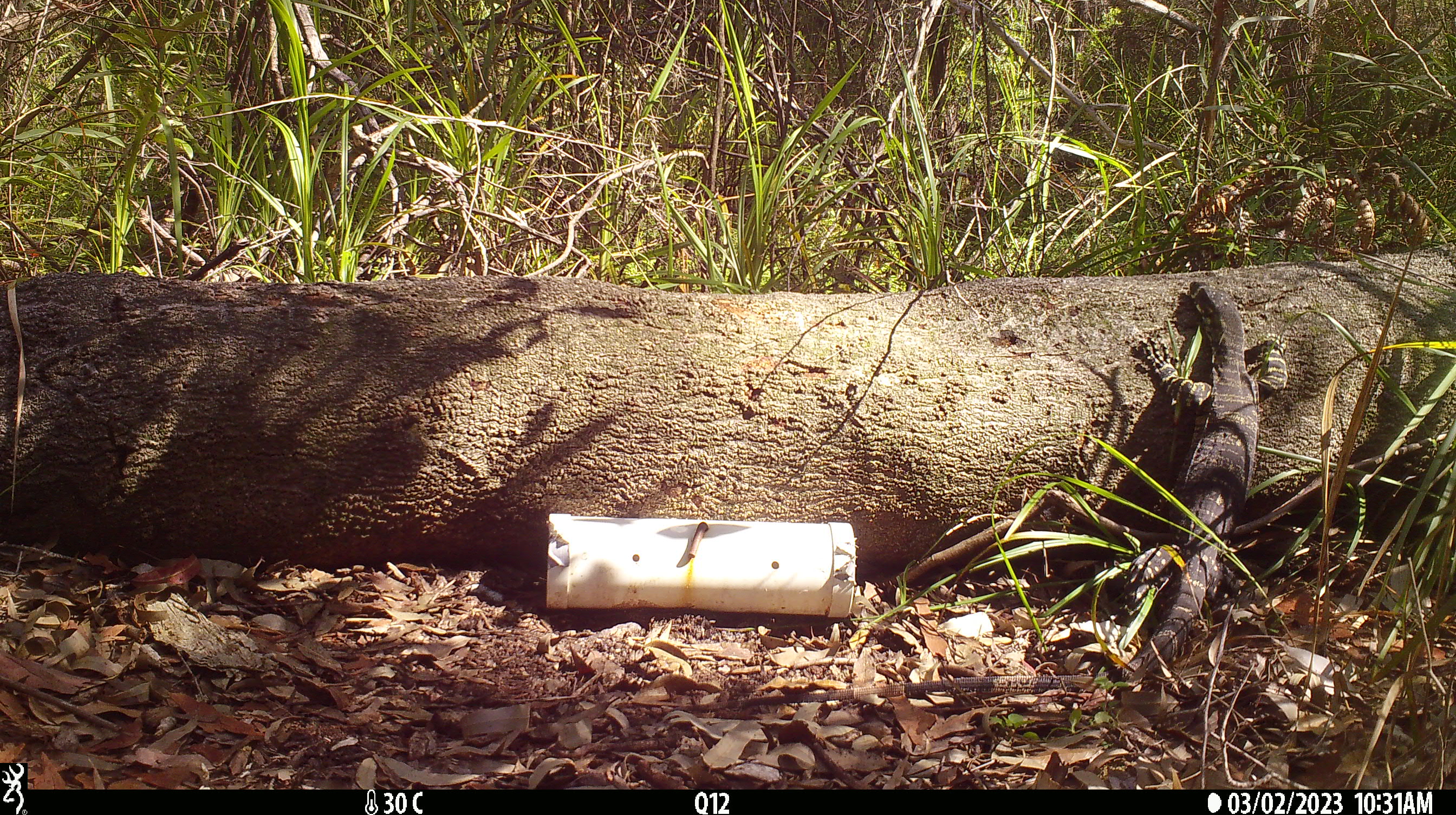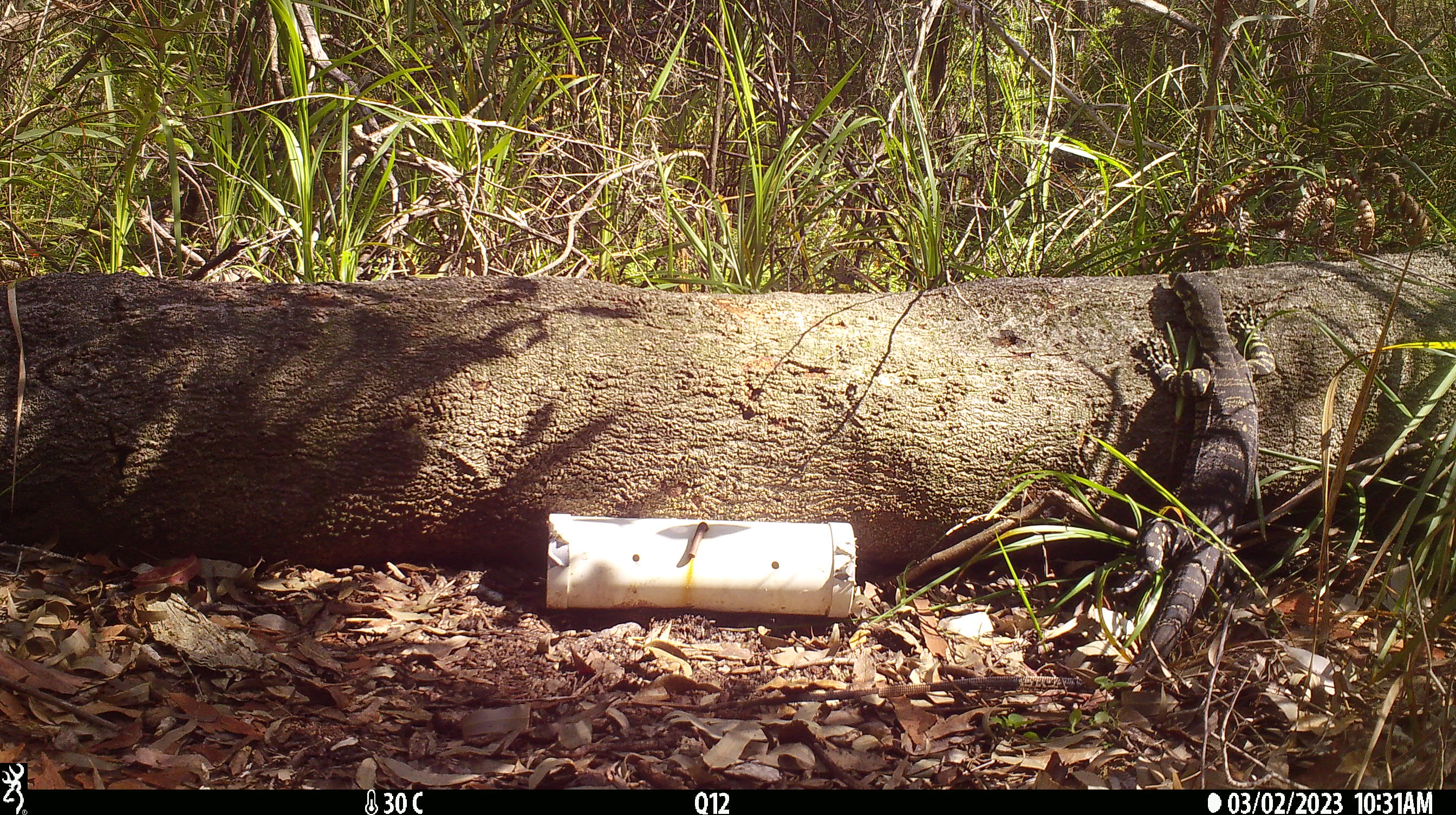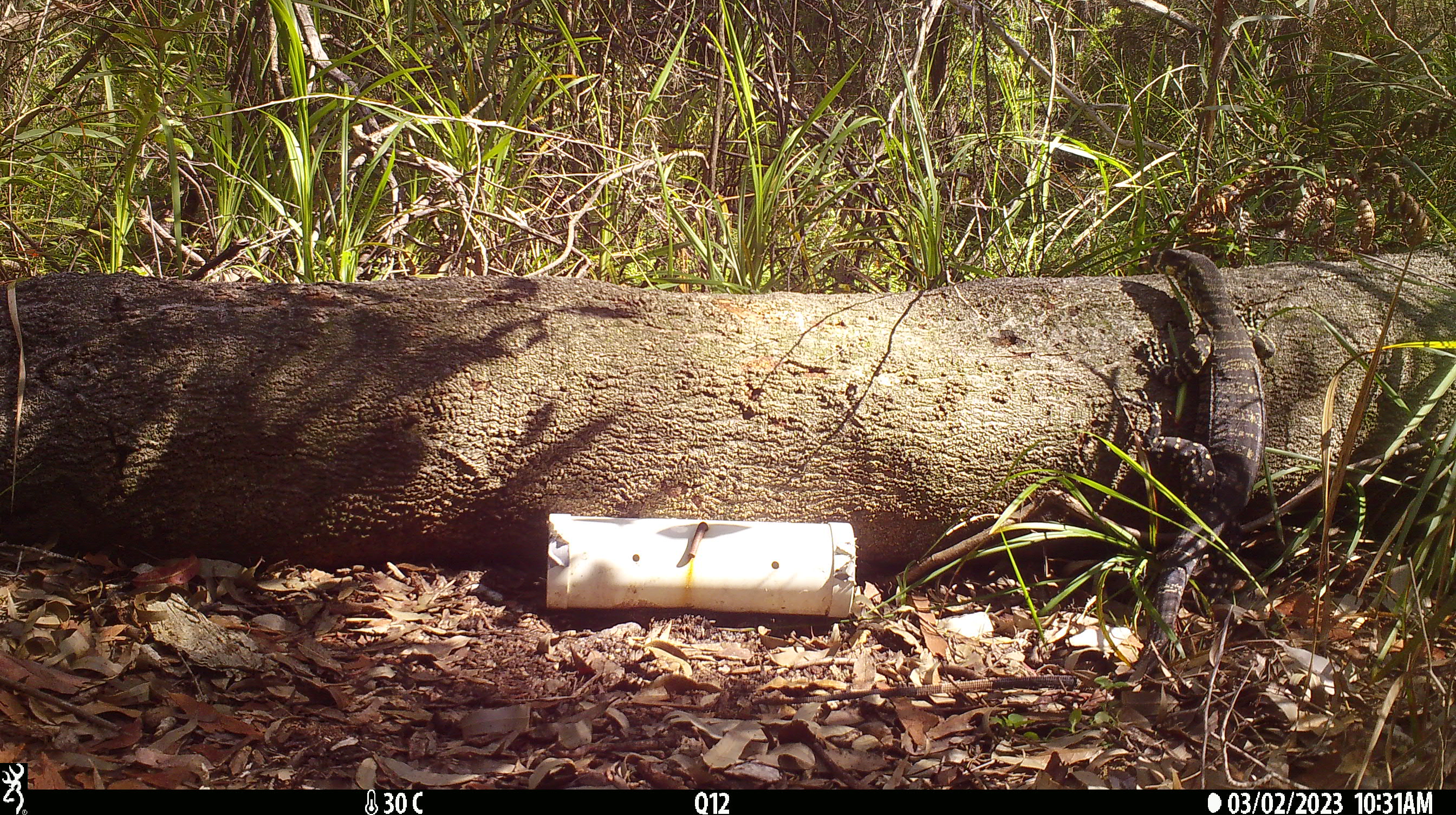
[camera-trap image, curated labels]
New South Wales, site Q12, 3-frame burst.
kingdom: Animalia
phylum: Chordata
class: Reptilia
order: Squamata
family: Varanidae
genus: Varanus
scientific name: Varanus varius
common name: lace monitor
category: goanna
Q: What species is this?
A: Goanna (lace monitor) (Varanus varius).